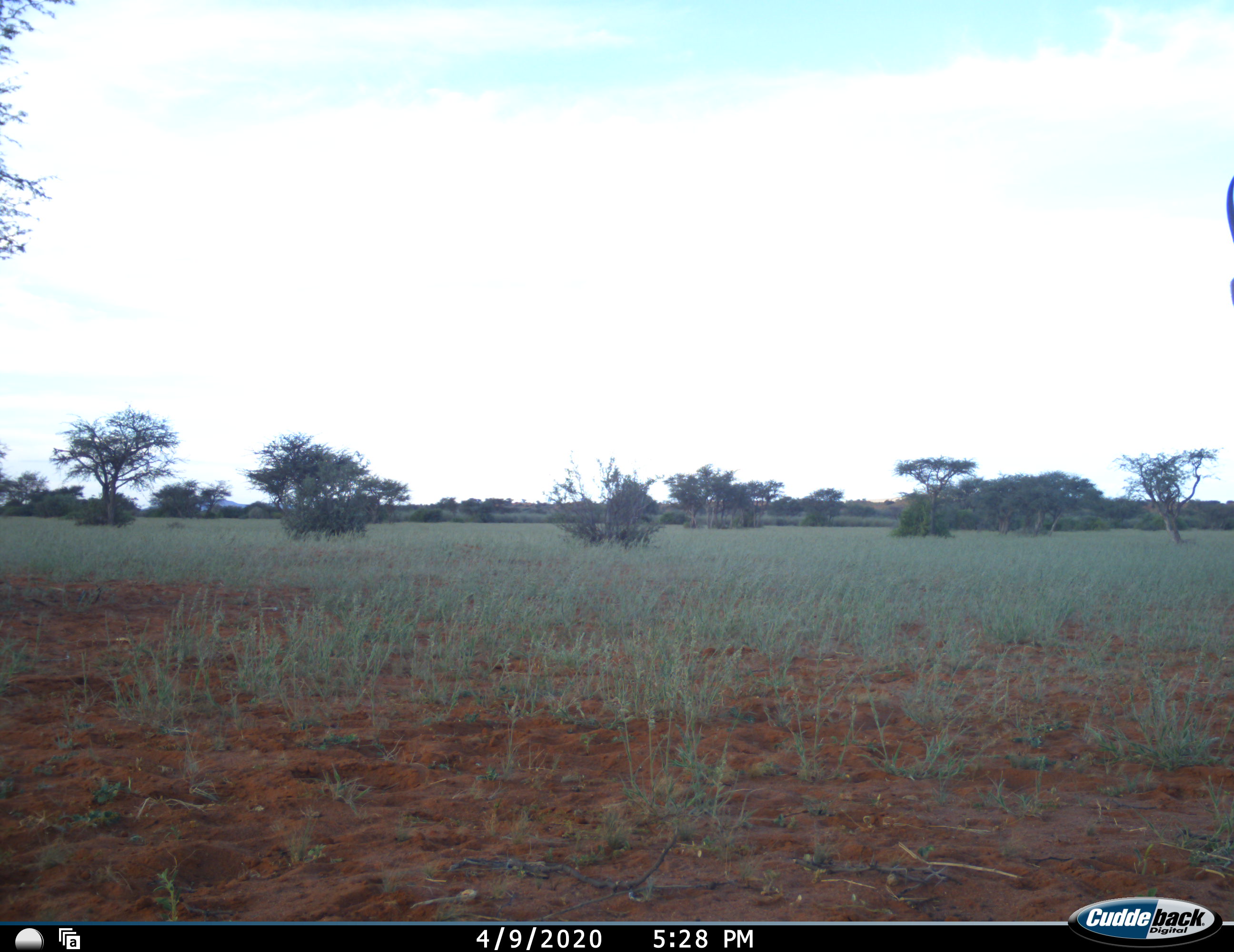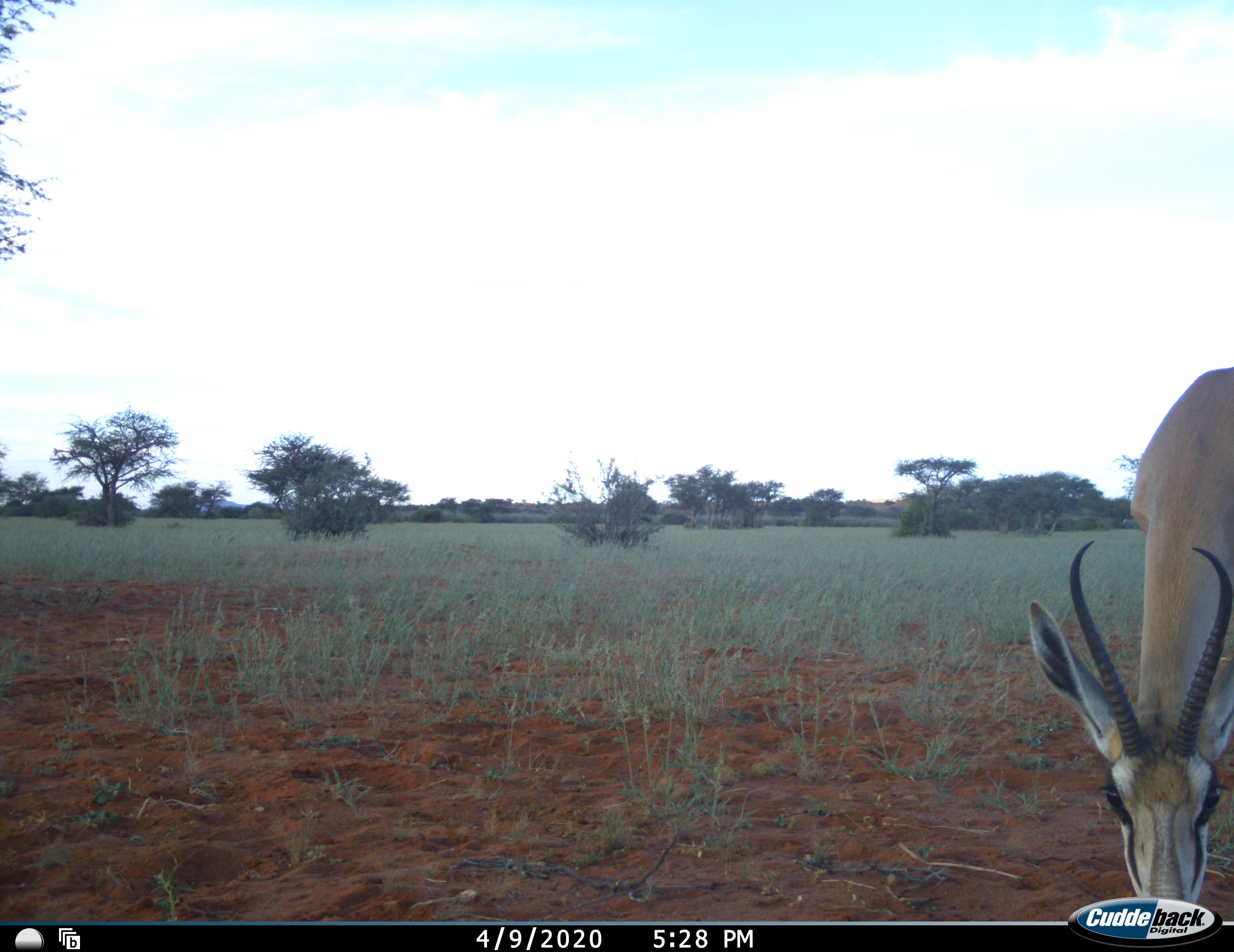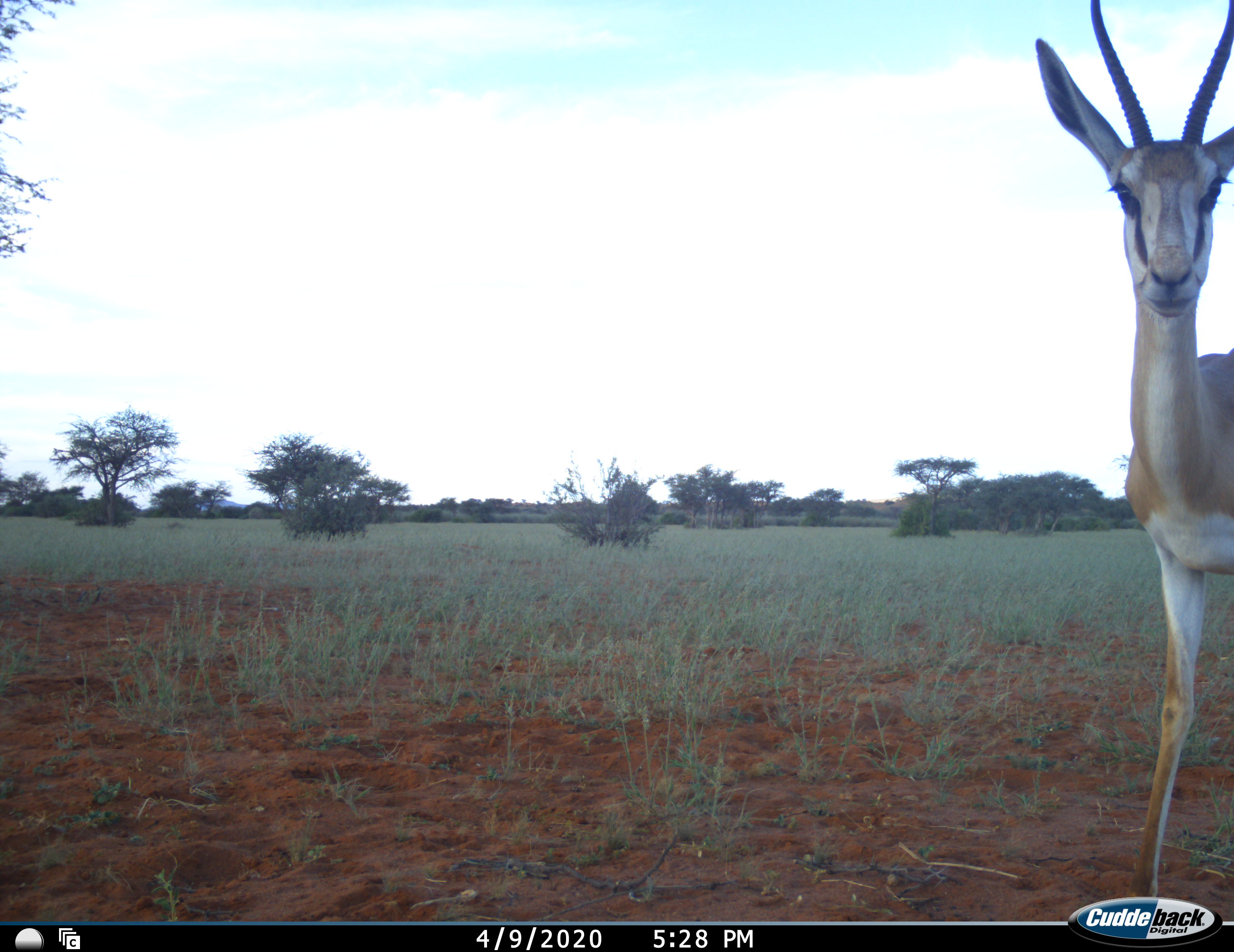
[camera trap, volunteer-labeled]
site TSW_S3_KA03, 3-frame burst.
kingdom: Animalia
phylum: Chordata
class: Mammalia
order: Artiodactyla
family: Bovidae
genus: Antidorcas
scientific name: Antidorcas marsupialis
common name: springbok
Springbok (Antidorcas marsupialis), count 1. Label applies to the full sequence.